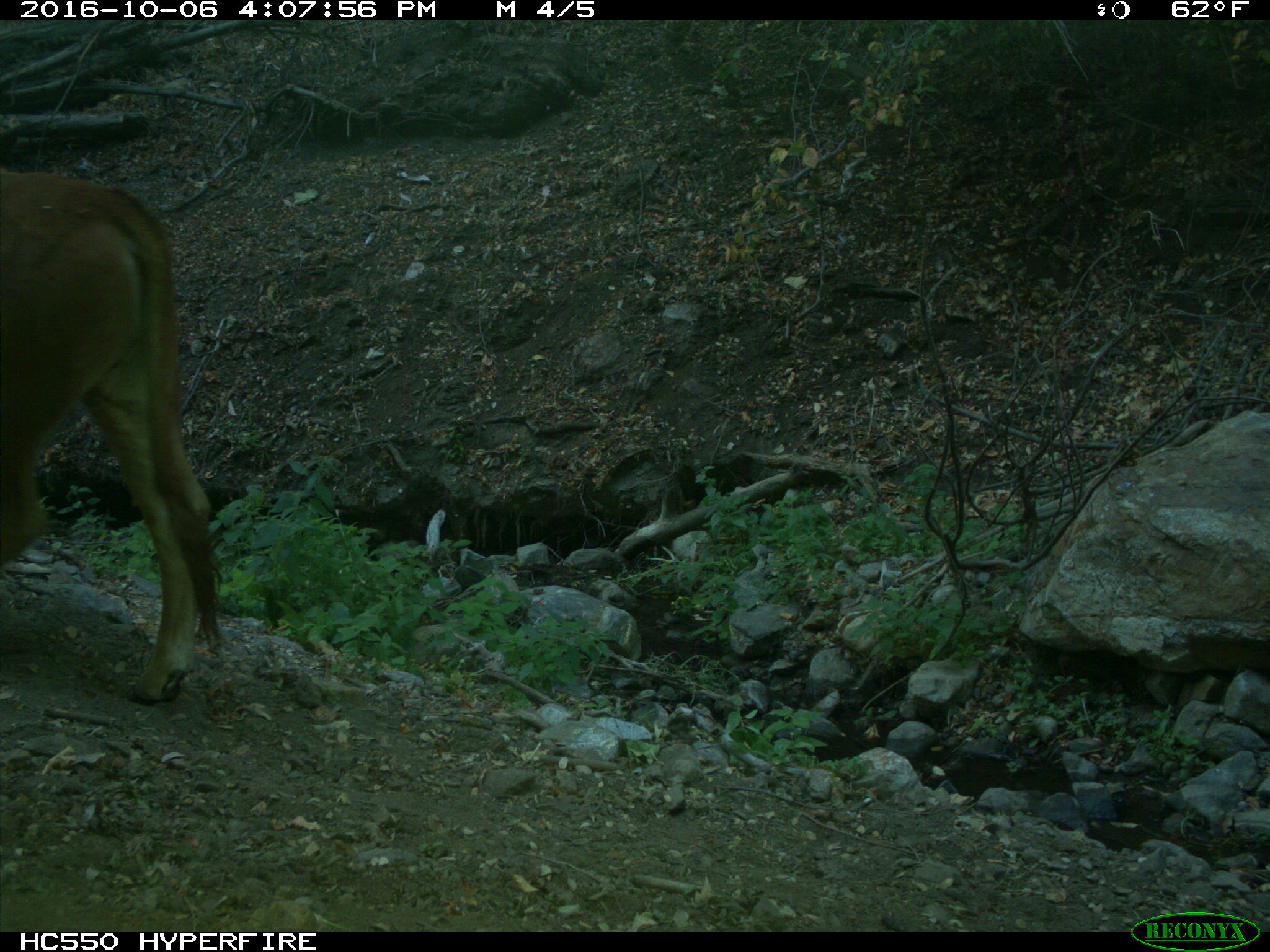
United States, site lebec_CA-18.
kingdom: Animalia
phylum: Chordata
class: Mammalia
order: Artiodactyla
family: Bovidae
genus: Bos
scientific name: Bos taurus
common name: domestic cow